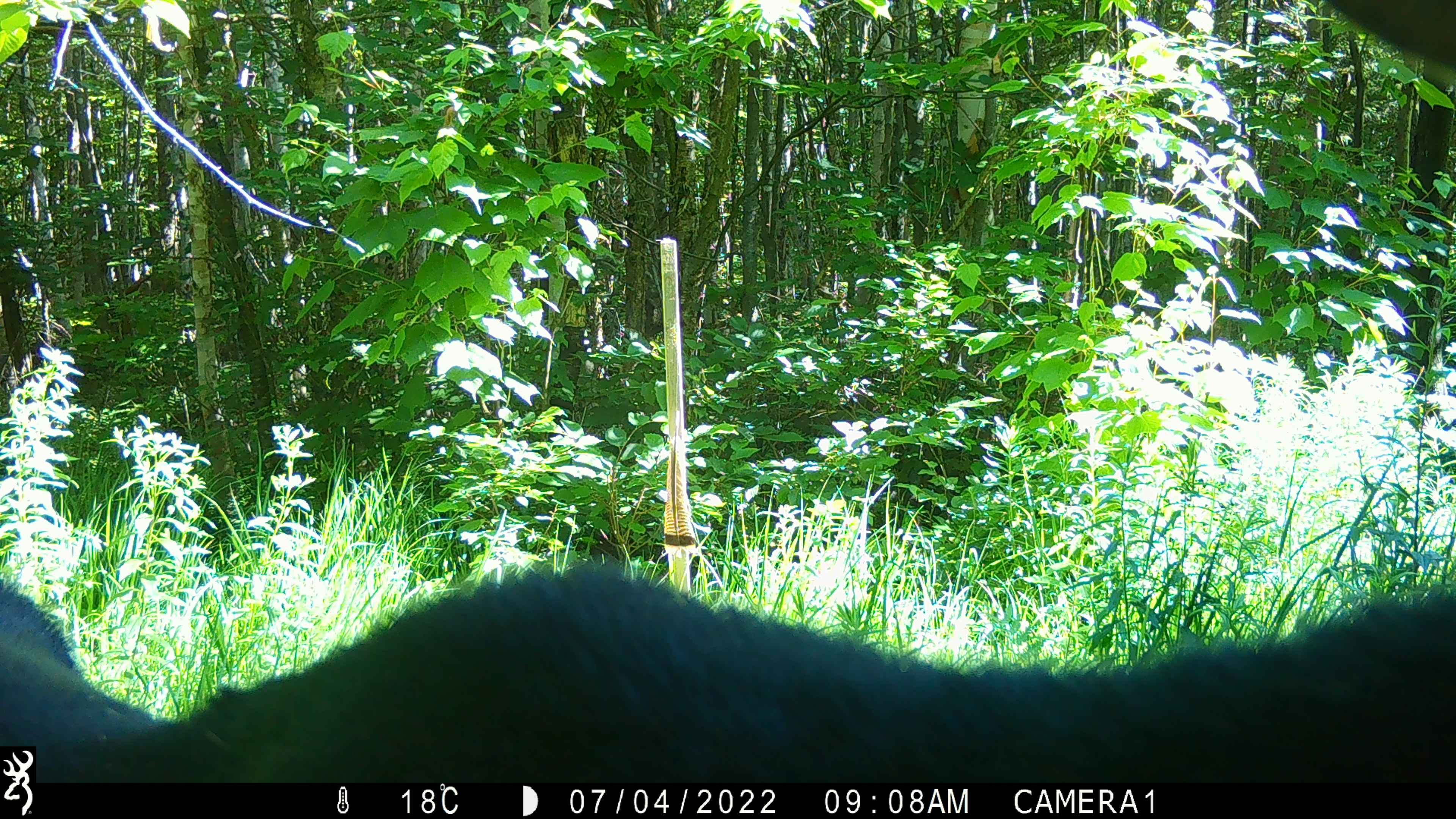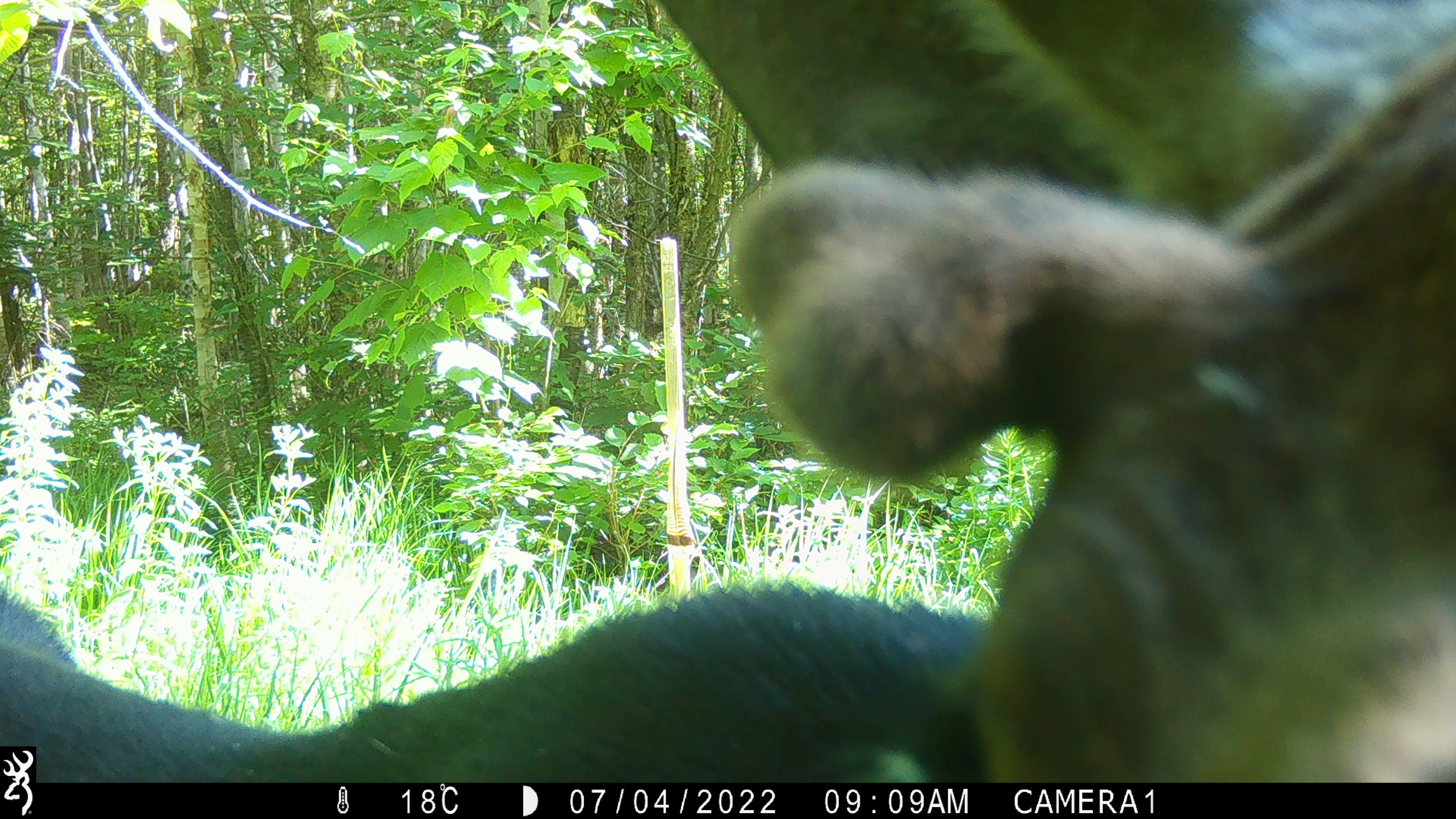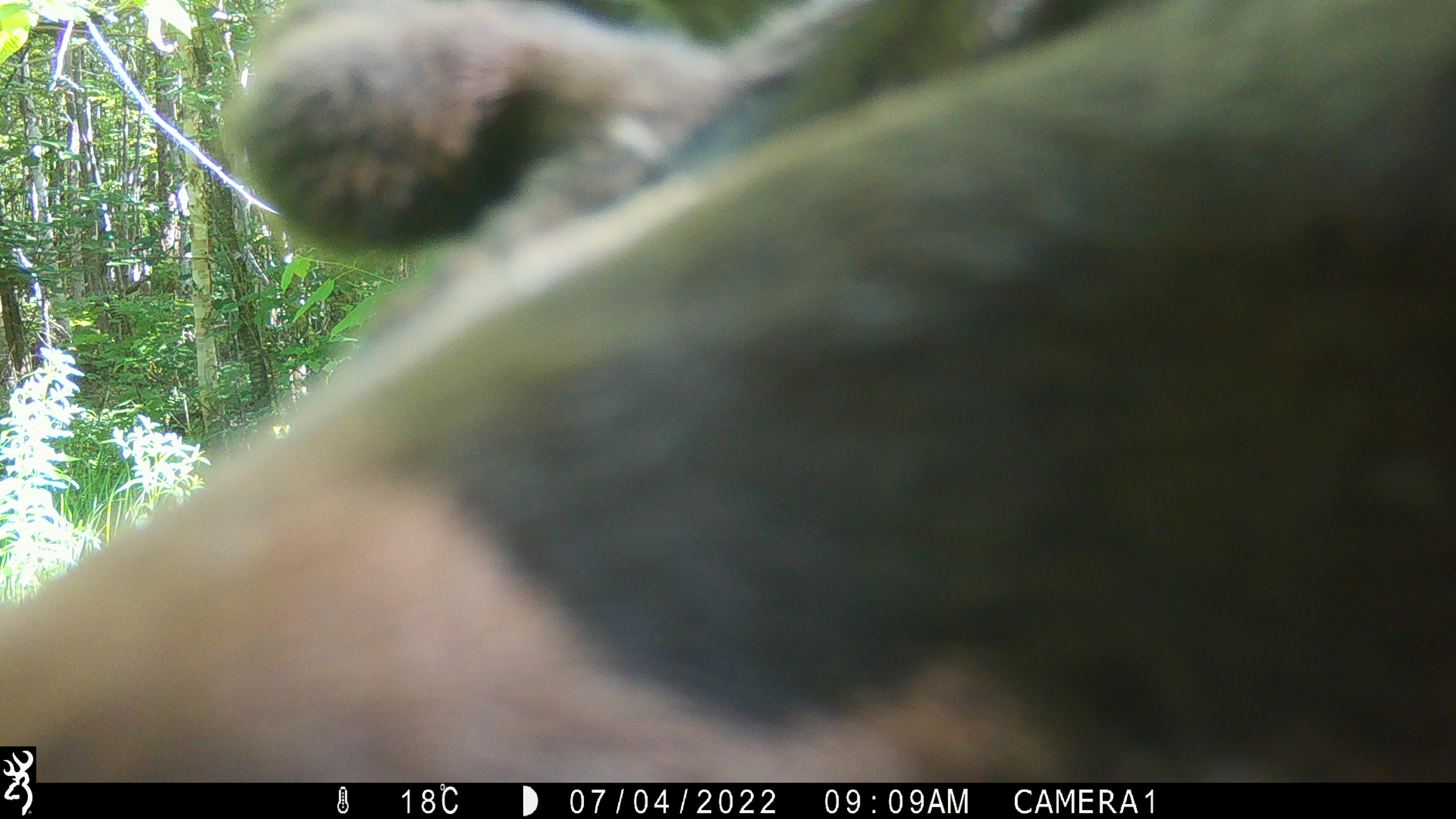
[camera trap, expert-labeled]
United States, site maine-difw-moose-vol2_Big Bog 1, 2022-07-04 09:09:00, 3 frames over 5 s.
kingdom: Animalia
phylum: Chordata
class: Mammalia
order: Artiodactyla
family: Cervidae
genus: Alces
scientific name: Alces alces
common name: moose